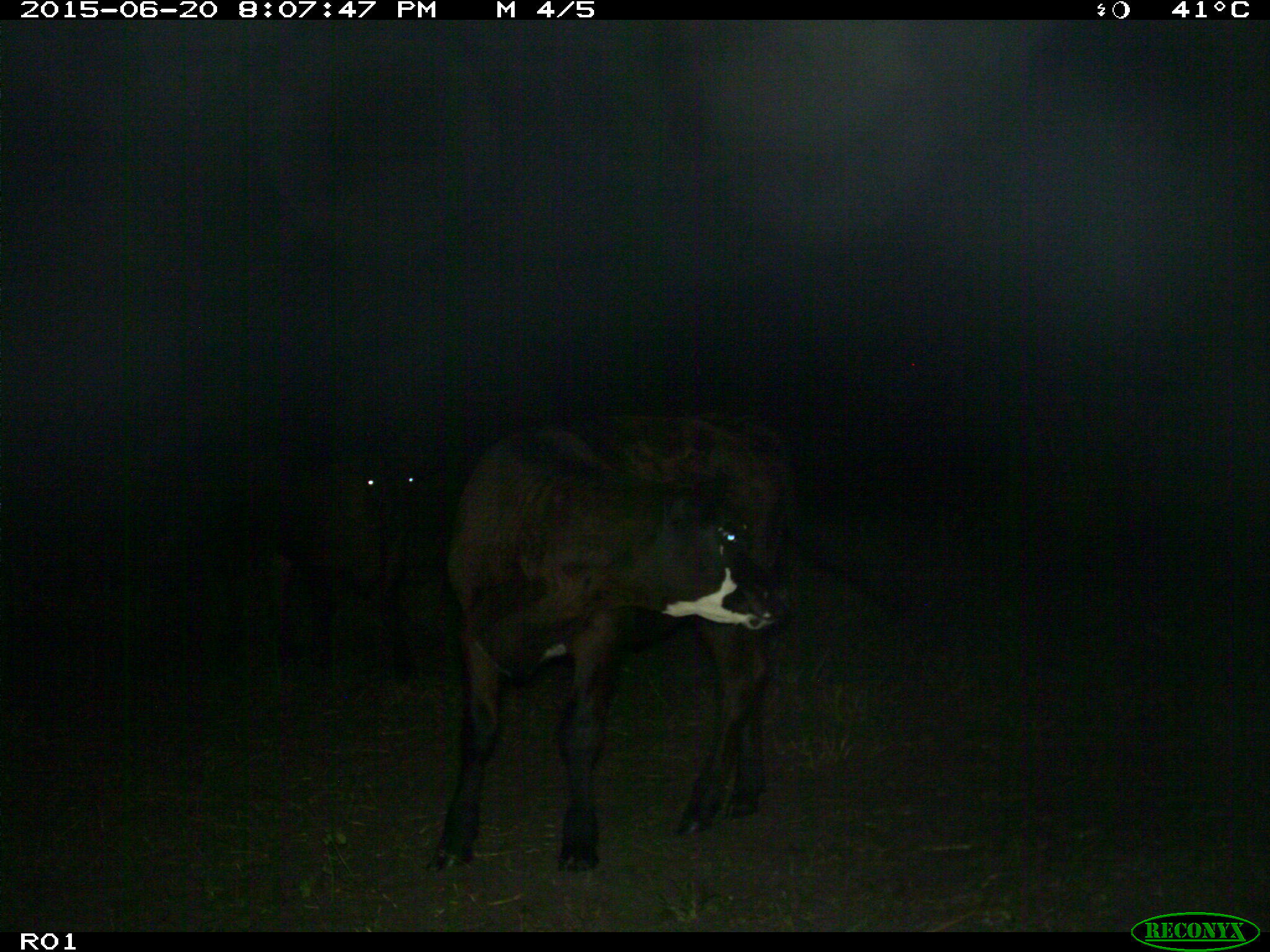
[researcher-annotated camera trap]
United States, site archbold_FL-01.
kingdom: Animalia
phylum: Chordata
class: Mammalia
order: Artiodactyla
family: Bovidae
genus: Bos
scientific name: Bos taurus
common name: domestic cow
Bos taurus (domestic cow).